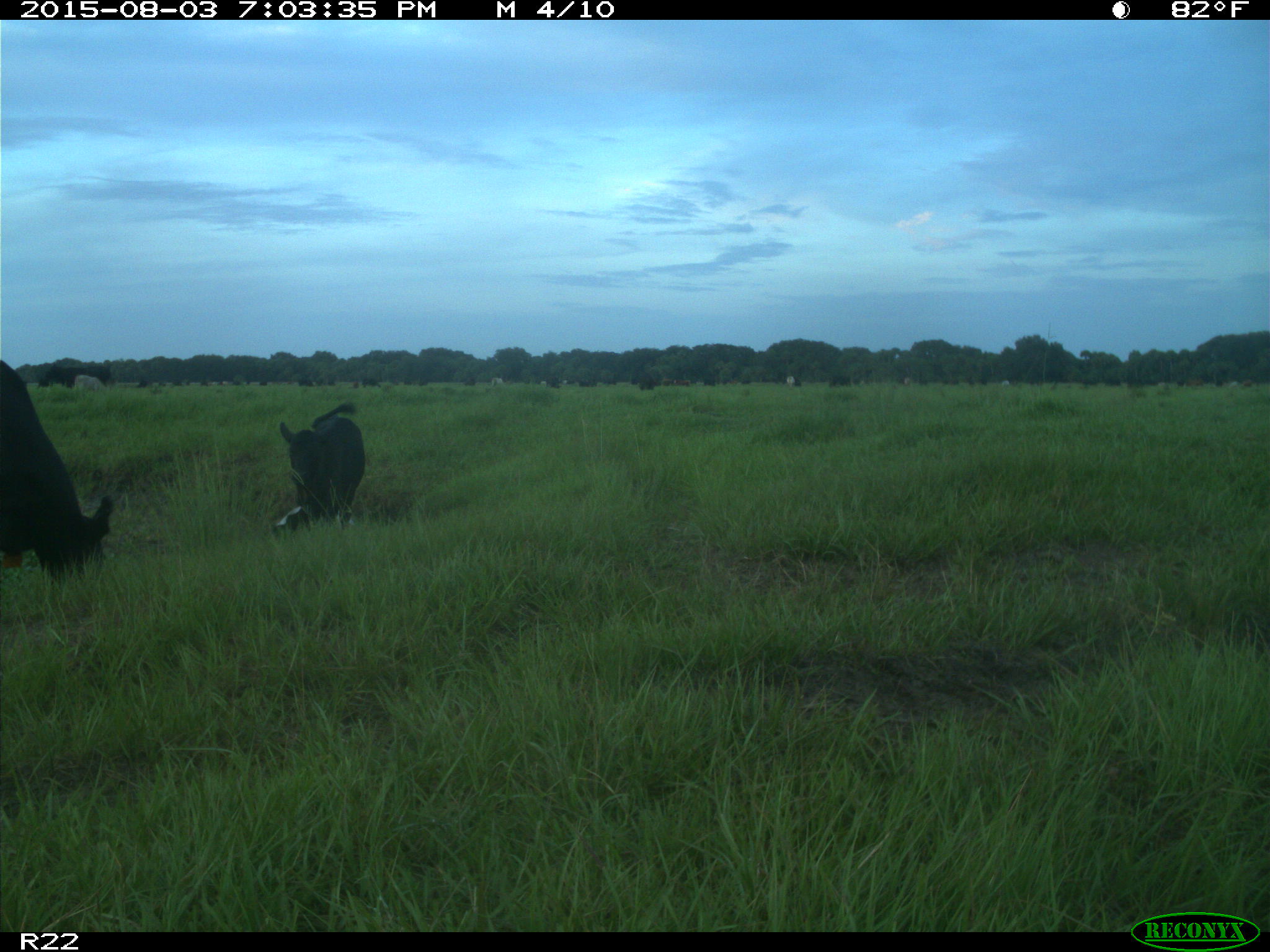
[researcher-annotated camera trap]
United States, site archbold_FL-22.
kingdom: Animalia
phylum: Chordata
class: Mammalia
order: Artiodactyla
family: Bovidae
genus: Bos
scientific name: Bos taurus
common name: domestic cow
Bos taurus (domestic cow).